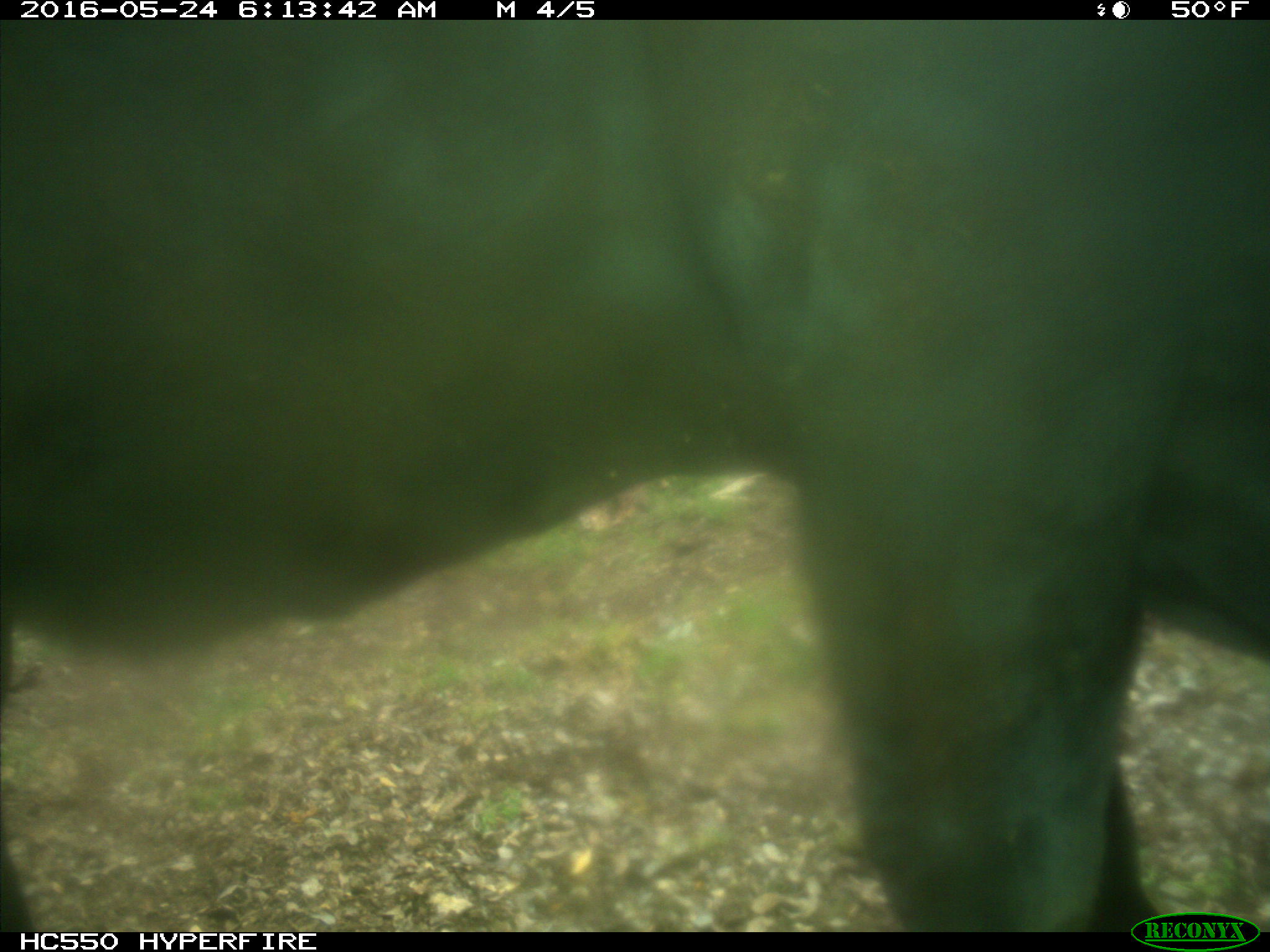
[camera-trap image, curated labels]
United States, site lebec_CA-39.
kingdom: Animalia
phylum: Chordata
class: Mammalia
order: Artiodactyla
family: Bovidae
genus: Bos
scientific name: Bos taurus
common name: domestic cow